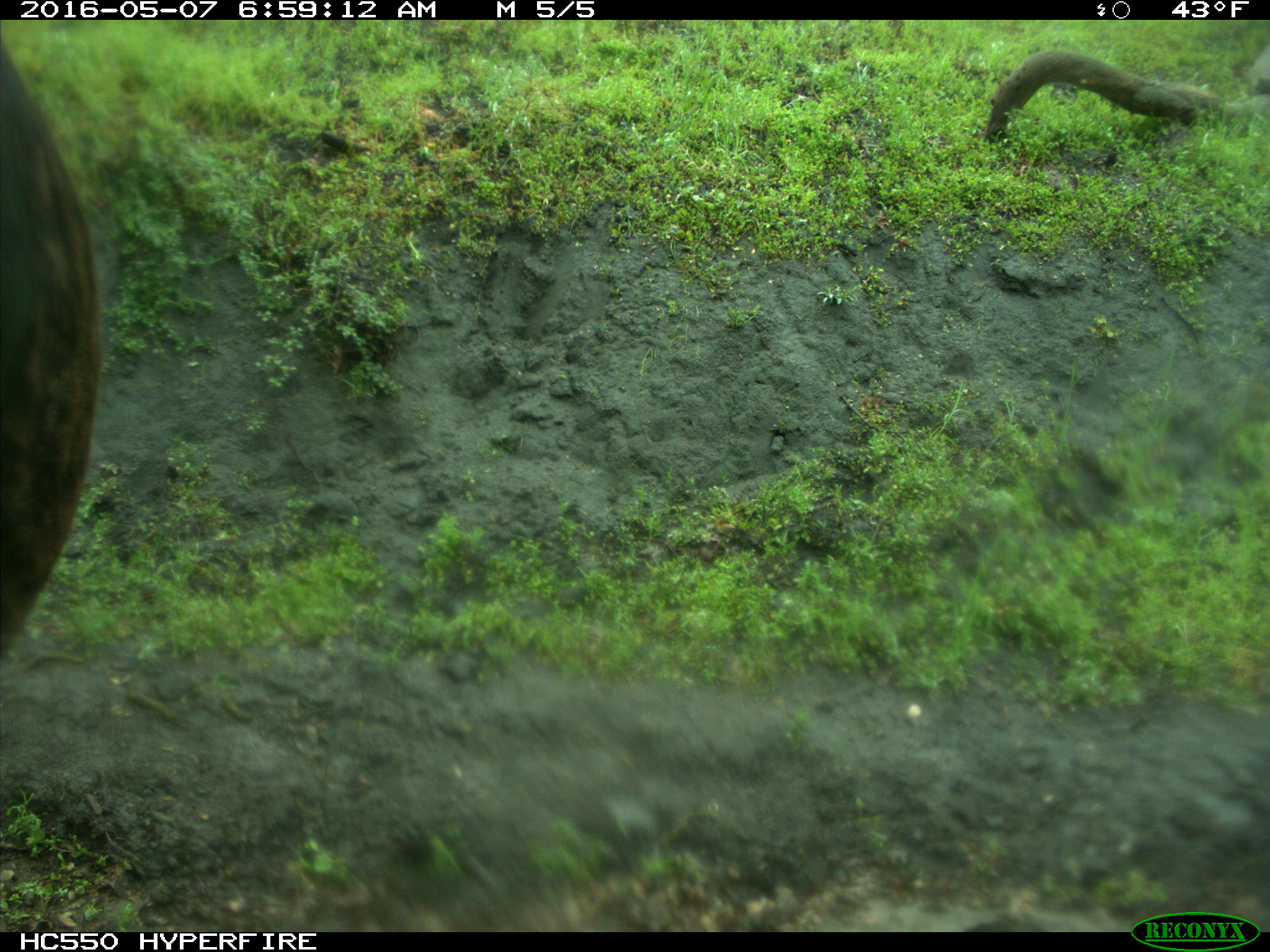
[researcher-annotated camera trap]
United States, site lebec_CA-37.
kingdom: Animalia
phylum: Chordata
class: Mammalia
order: Artiodactyla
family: Bovidae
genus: Bos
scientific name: Bos taurus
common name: domestic cow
Bos taurus (domestic cow).